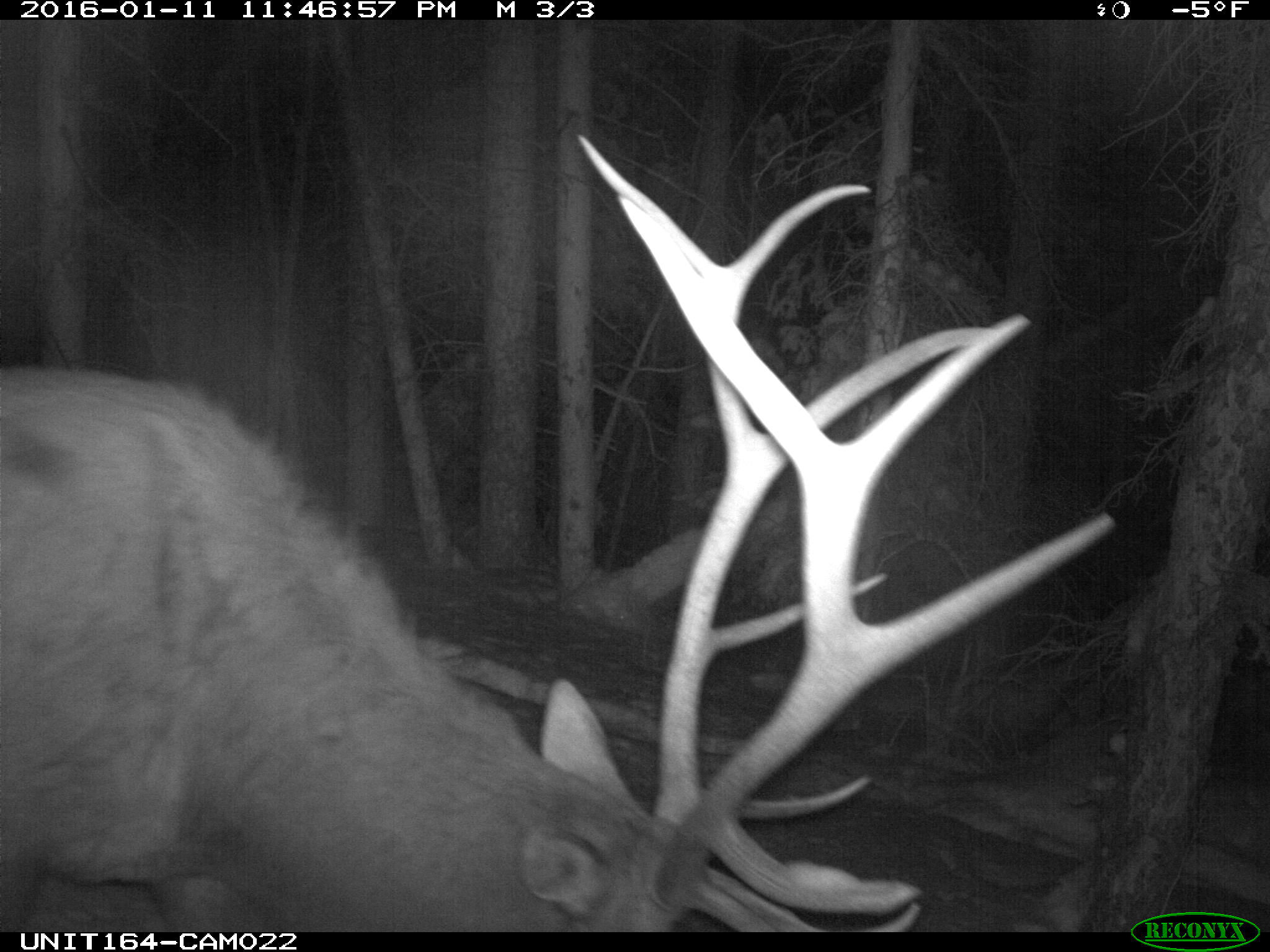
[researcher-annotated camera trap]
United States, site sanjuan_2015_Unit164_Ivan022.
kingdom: Animalia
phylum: Chordata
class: Mammalia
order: Artiodactyla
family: Cervidae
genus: Cervus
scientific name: Cervus elaphus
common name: red deer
Cervus elaphus (red deer).